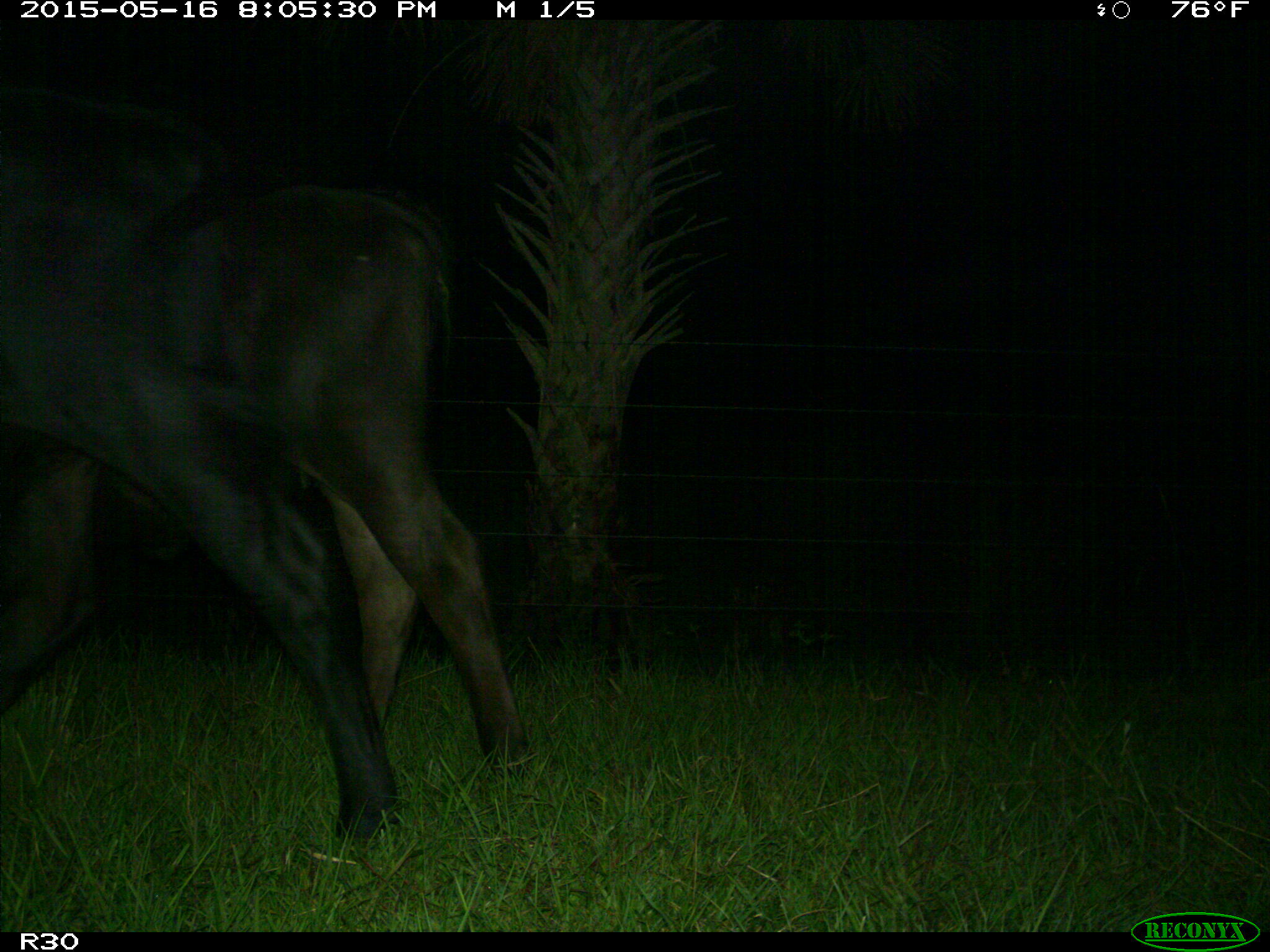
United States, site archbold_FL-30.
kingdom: Animalia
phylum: Chordata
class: Mammalia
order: Artiodactyla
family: Bovidae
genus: Bos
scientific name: Bos taurus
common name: domestic cow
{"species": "Bos taurus (domestic cow)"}